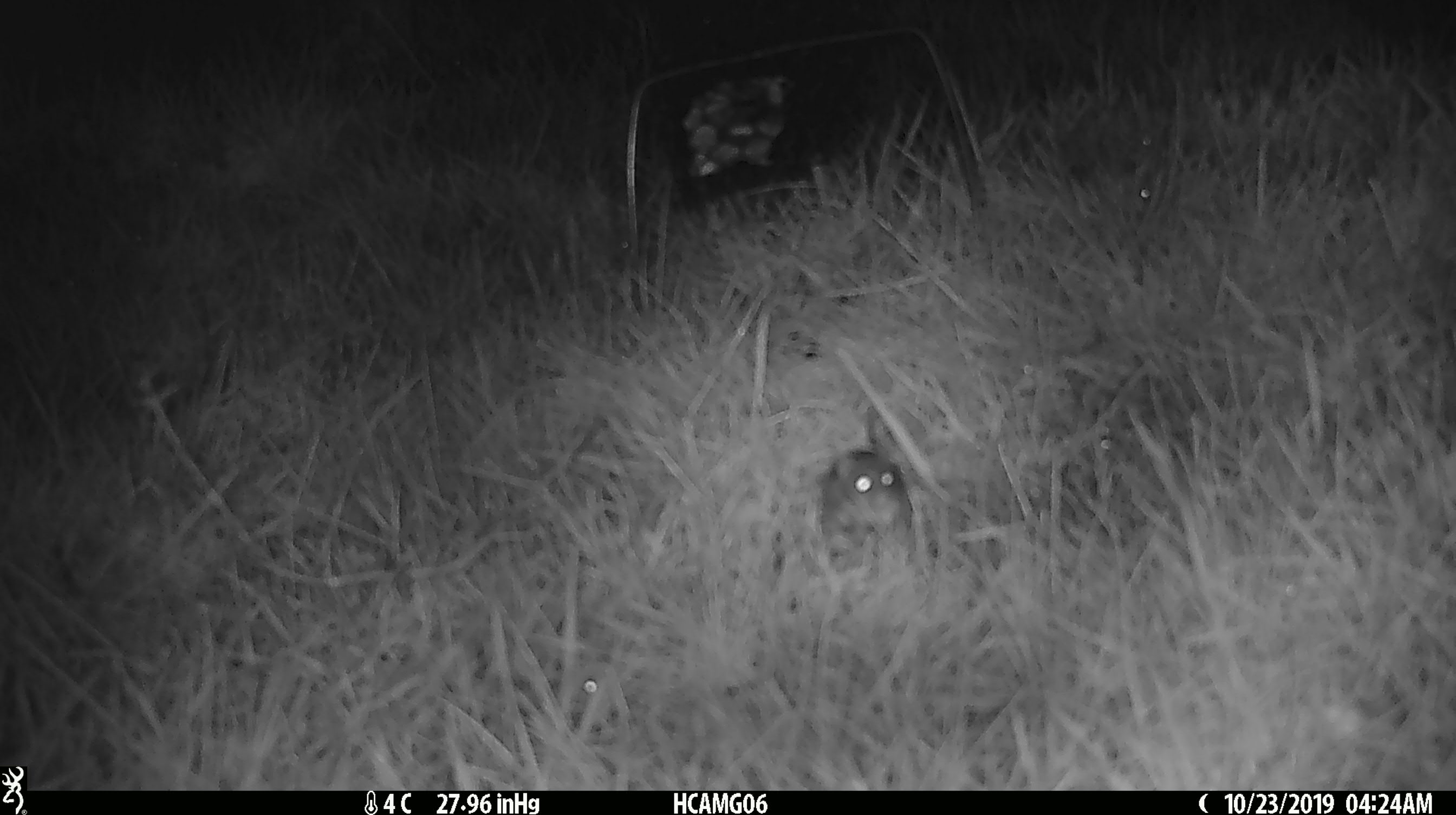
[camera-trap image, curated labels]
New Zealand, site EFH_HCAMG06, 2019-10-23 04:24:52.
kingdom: Animalia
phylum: Chordata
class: Mammalia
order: Rodentia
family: Muridae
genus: Mus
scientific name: Mus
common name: mouse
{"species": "mouse (Mus)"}